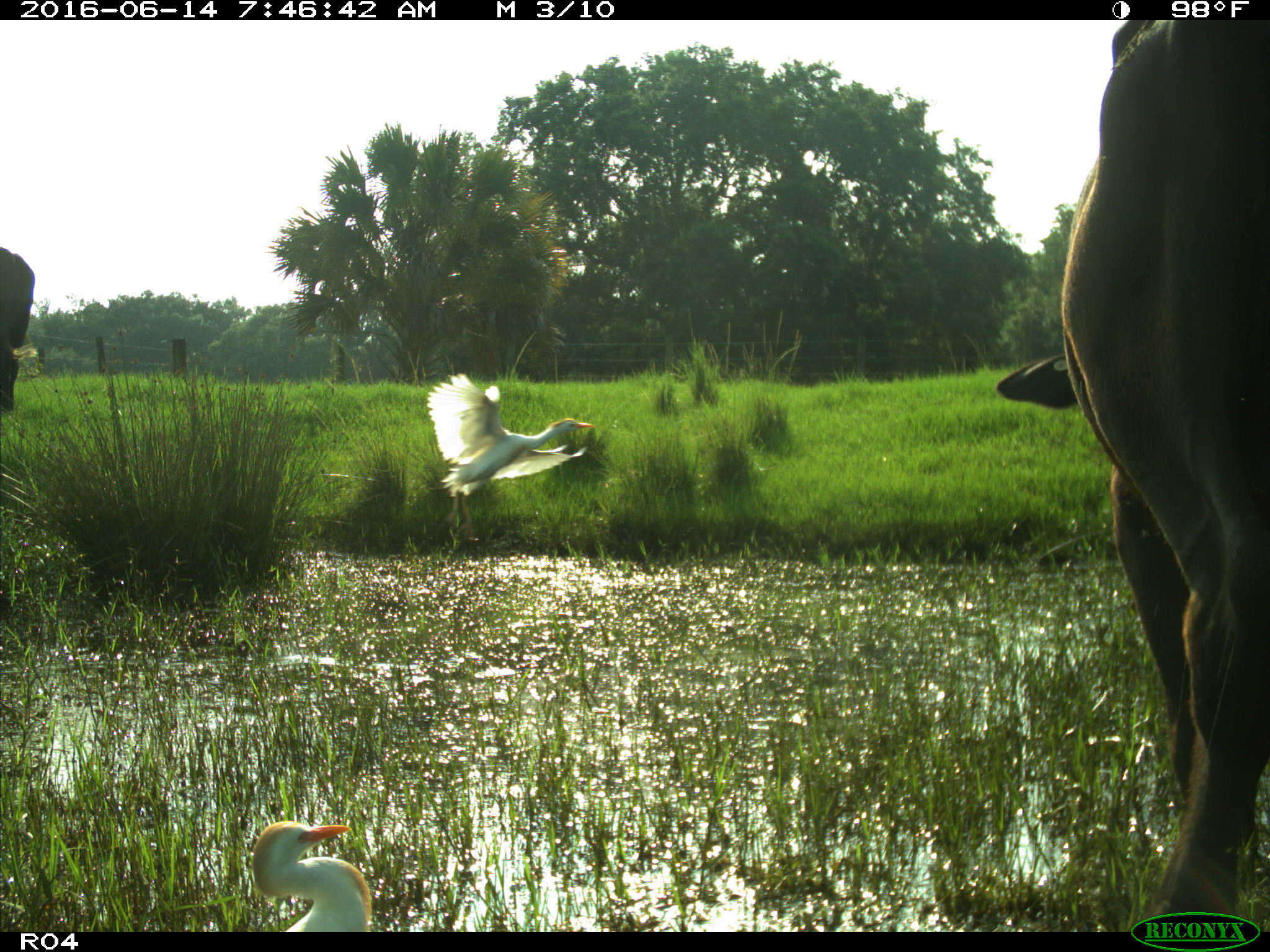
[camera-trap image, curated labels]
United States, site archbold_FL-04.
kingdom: Animalia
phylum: Chordata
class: Mammalia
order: Artiodactyla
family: Bovidae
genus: Bos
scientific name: Bos taurus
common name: domestic cow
Bos taurus (domestic cow).